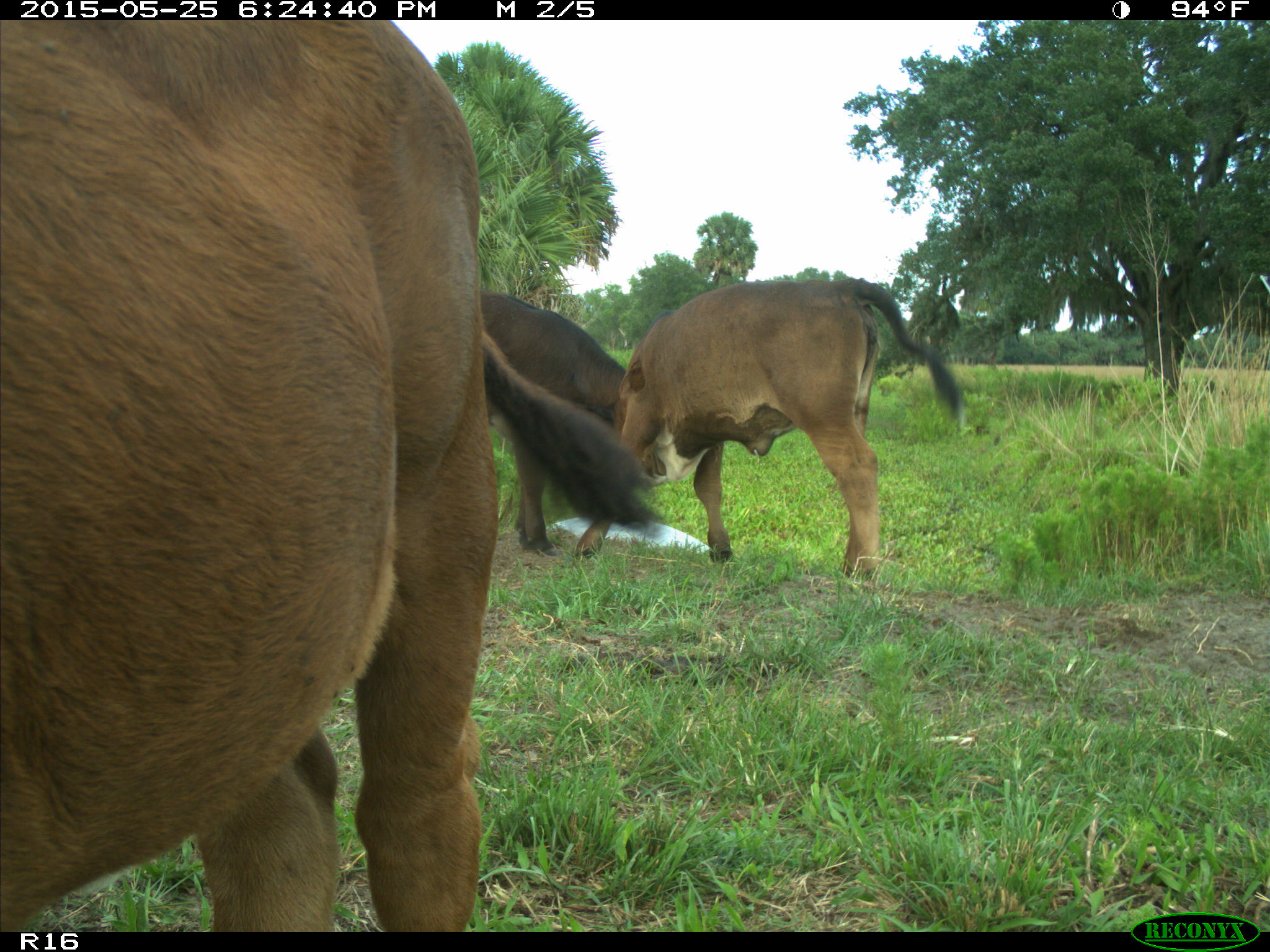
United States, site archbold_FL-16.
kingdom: Animalia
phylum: Chordata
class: Mammalia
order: Artiodactyla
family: Bovidae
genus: Bos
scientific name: Bos taurus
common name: domestic cow